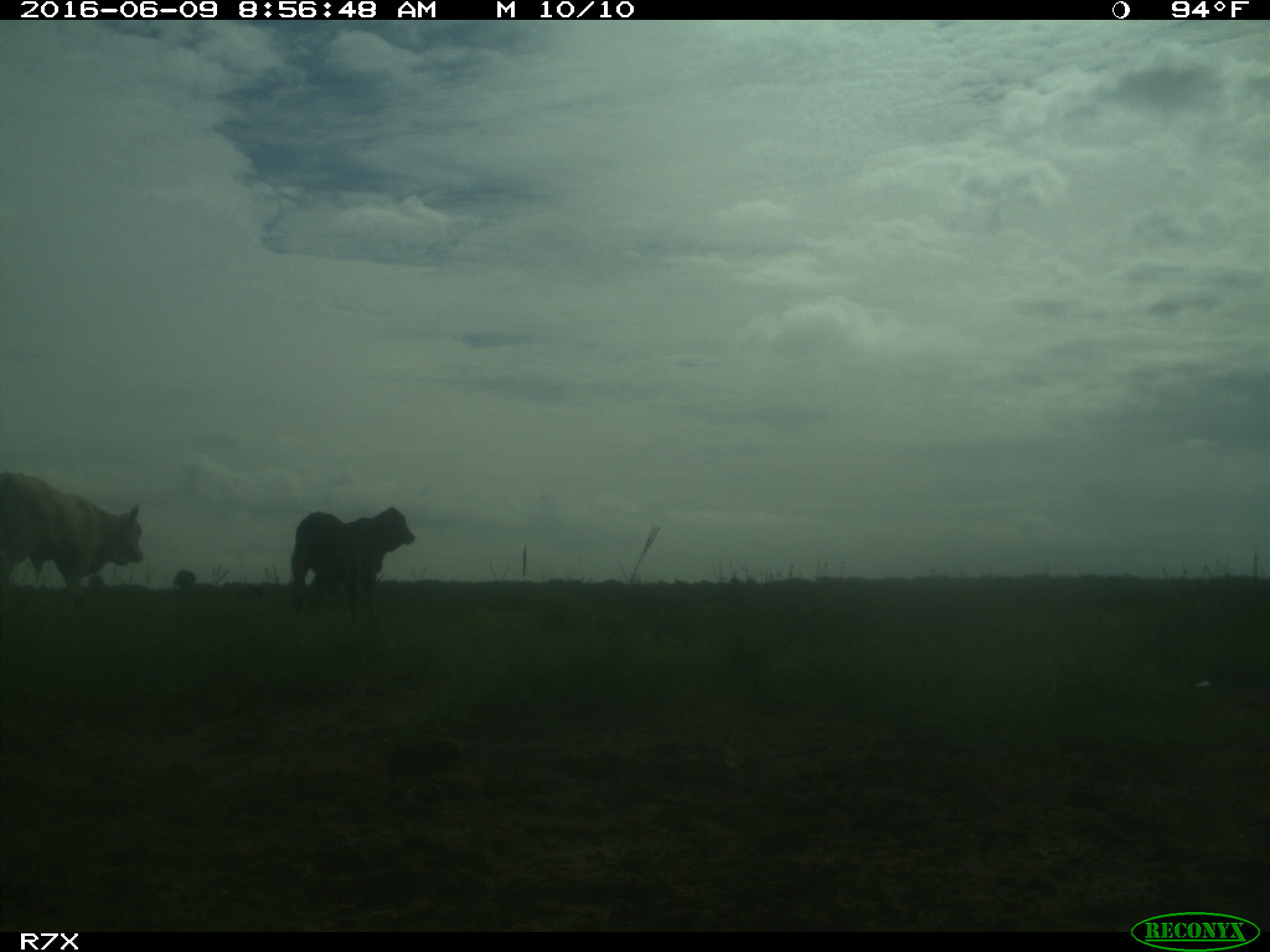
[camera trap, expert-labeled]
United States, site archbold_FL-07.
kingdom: Animalia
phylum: Chordata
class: Mammalia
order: Artiodactyla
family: Bovidae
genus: Bos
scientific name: Bos taurus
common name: domestic cow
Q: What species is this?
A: Bos taurus (domestic cow).